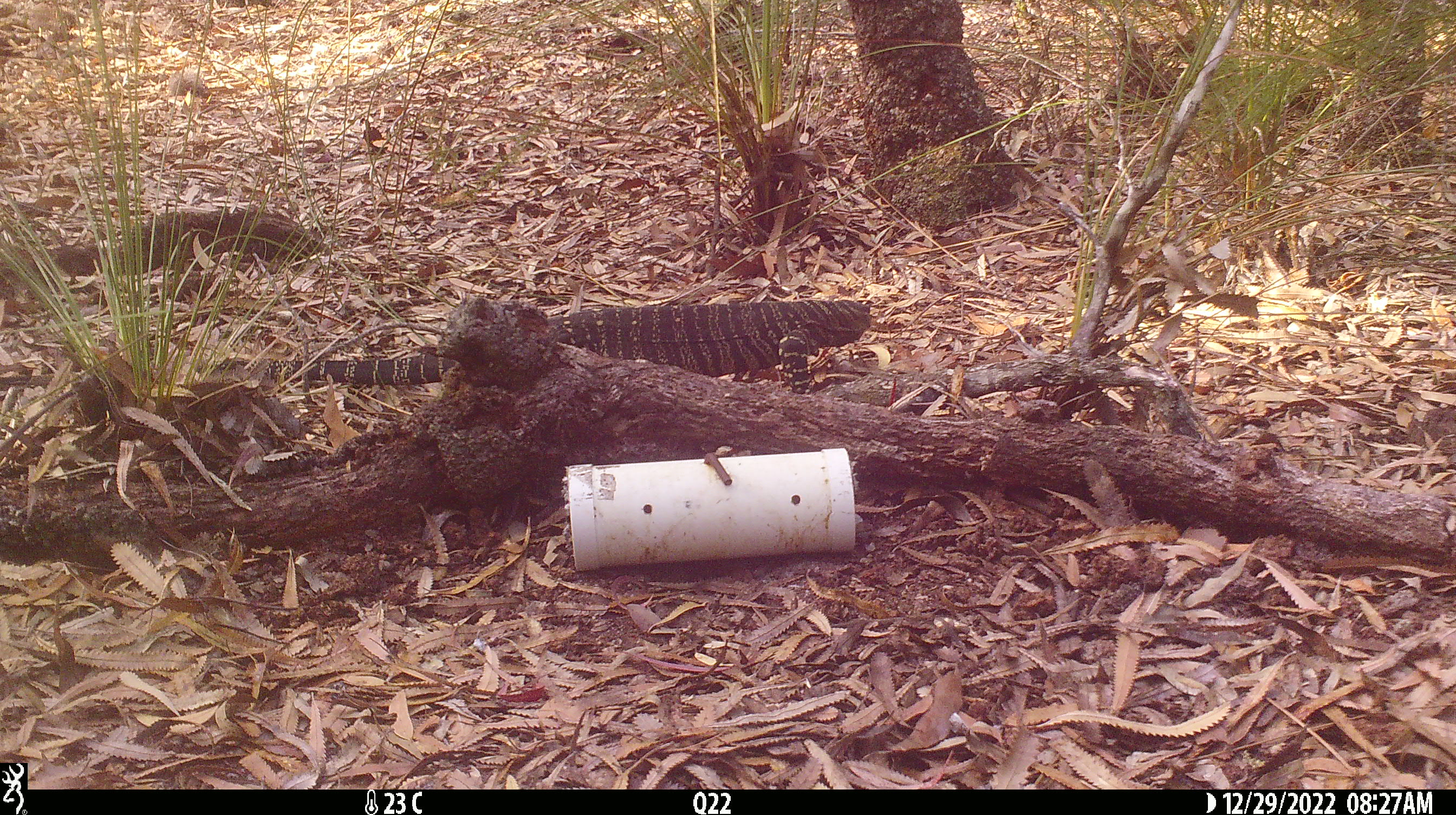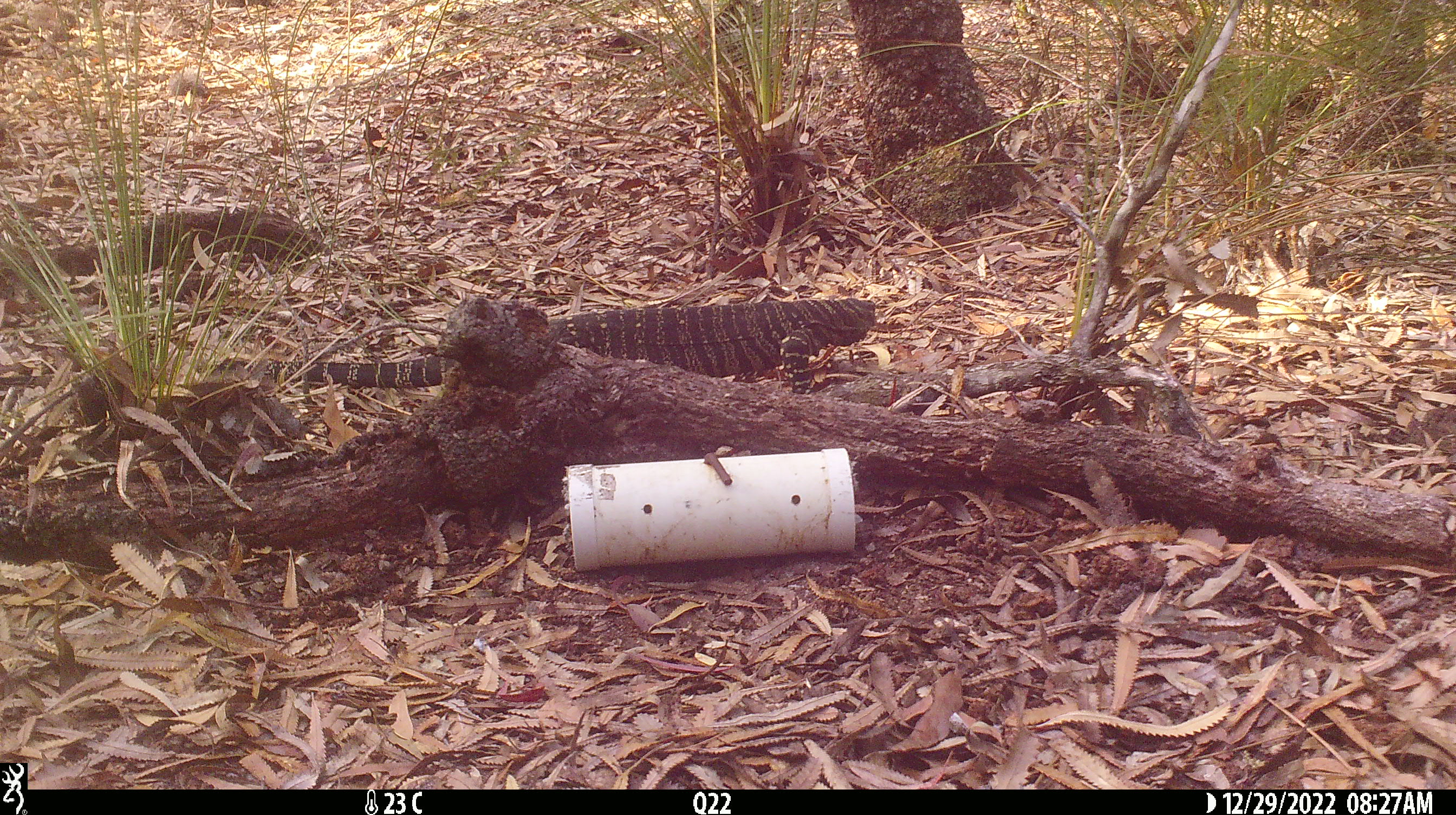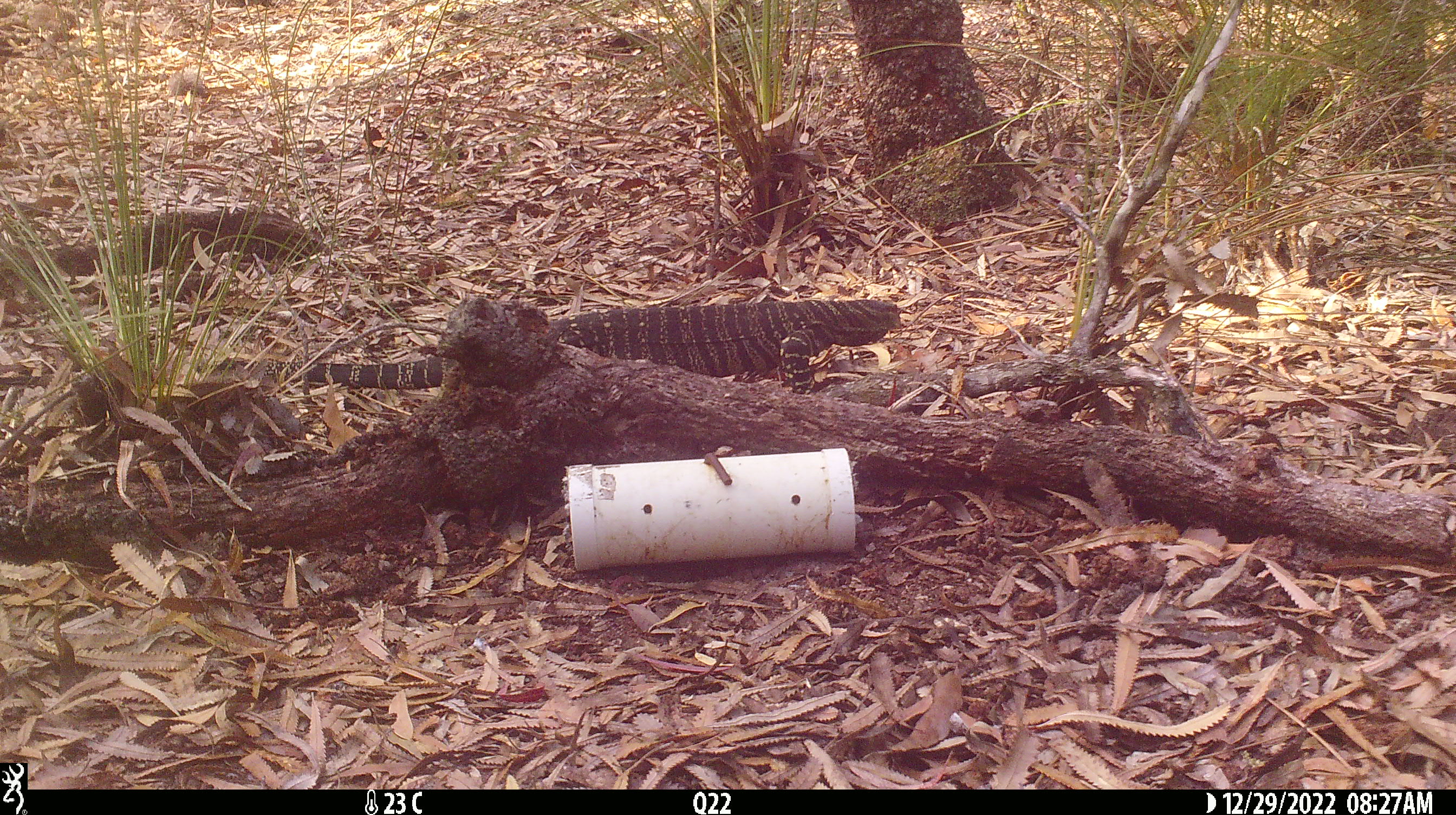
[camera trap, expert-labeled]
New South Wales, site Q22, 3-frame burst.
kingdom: Animalia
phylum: Chordata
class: Reptilia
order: Squamata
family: Varanidae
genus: Varanus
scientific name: Varanus varius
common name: lace monitor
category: goanna